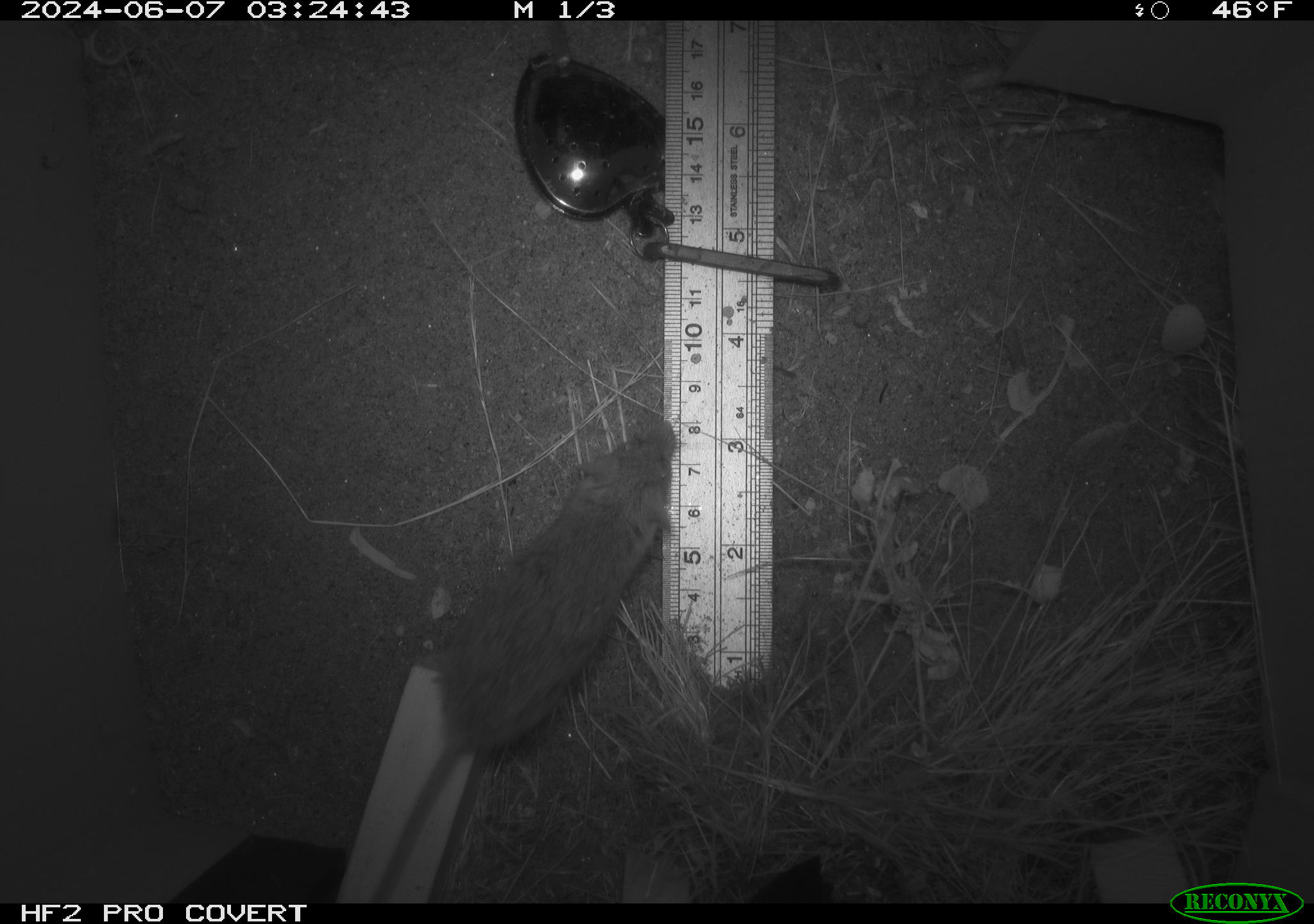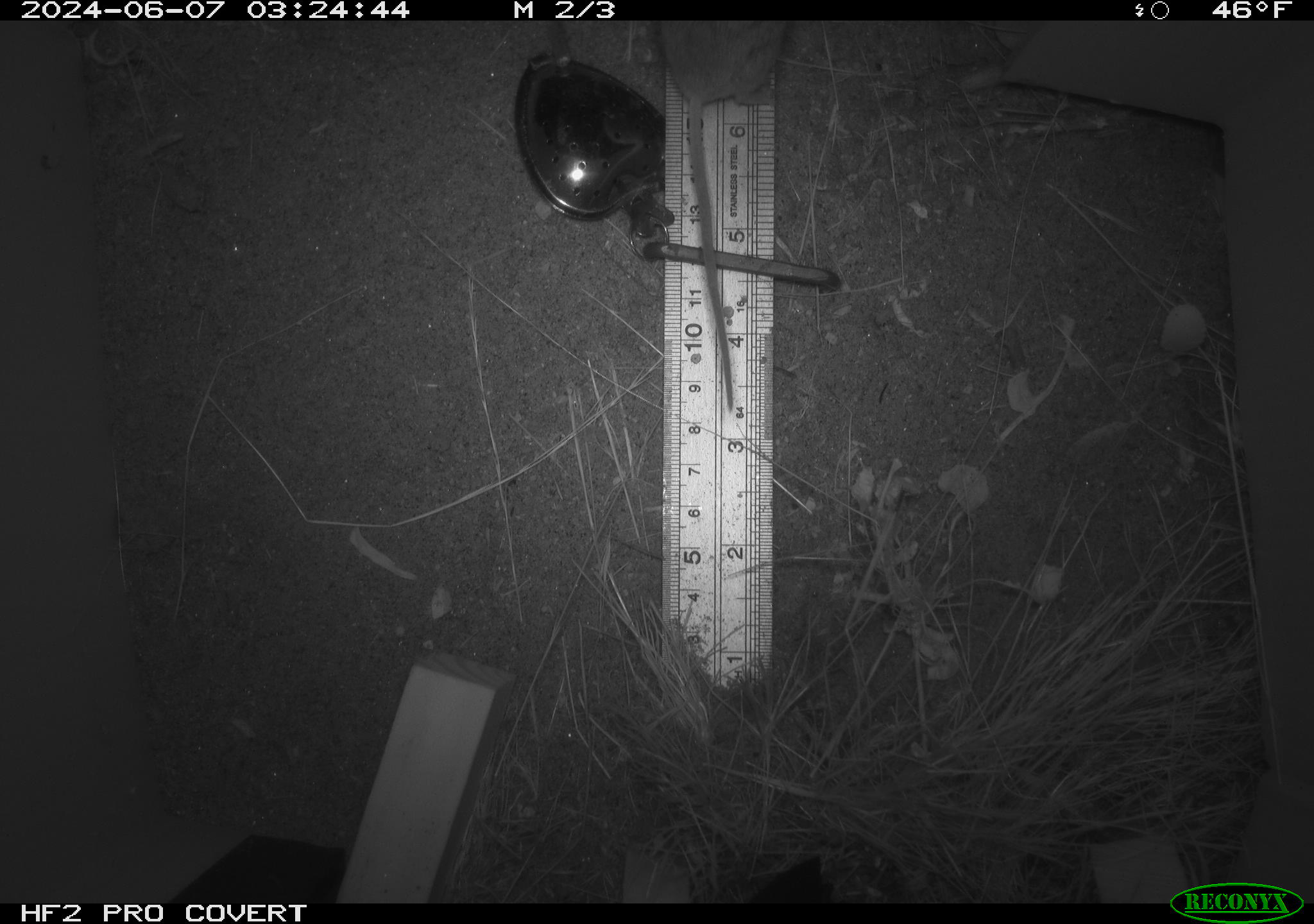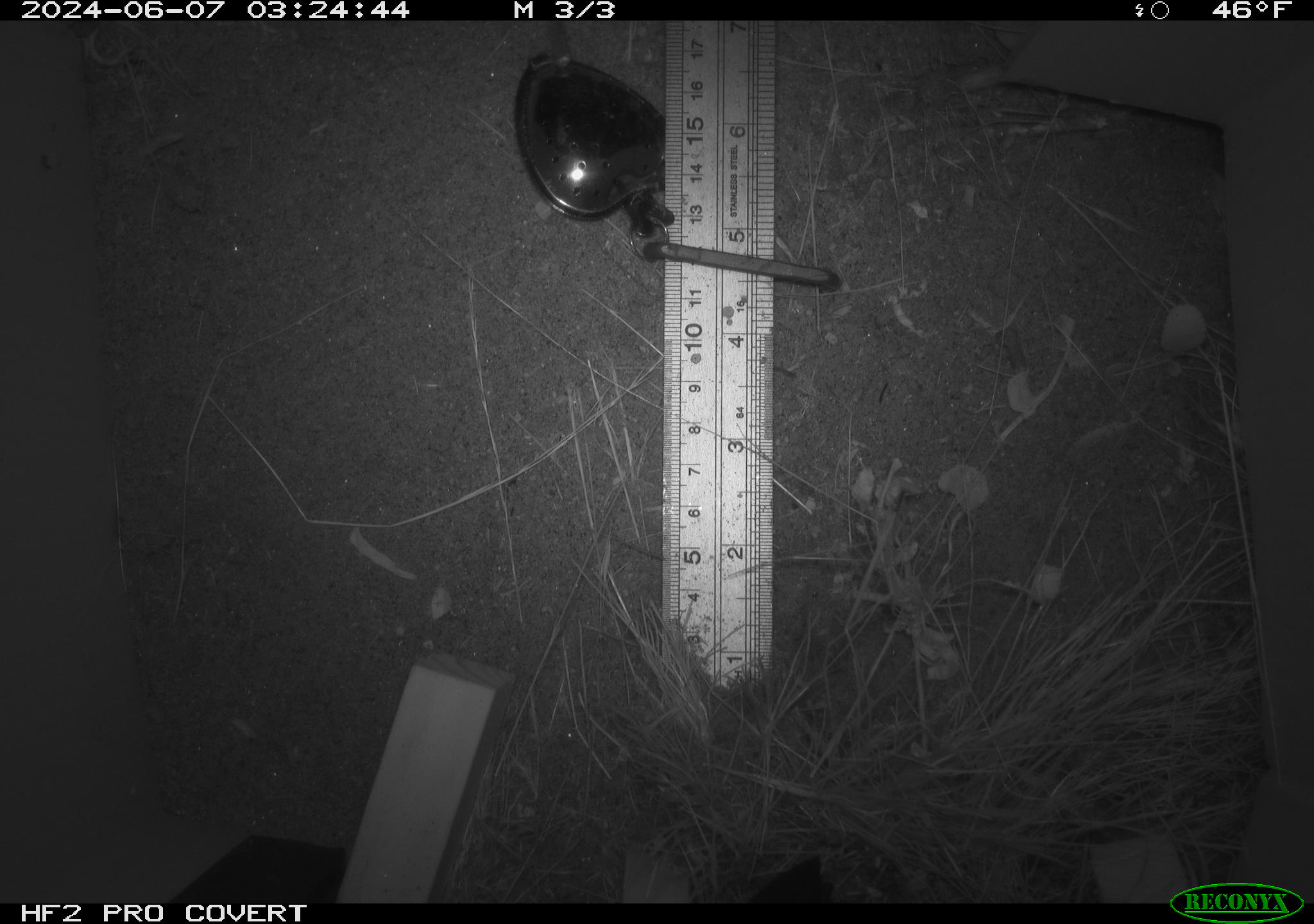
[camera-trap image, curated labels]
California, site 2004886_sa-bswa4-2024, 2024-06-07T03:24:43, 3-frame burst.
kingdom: Animalia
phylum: Chordata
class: Mammalia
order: Rodentia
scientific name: Rodentia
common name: rodent